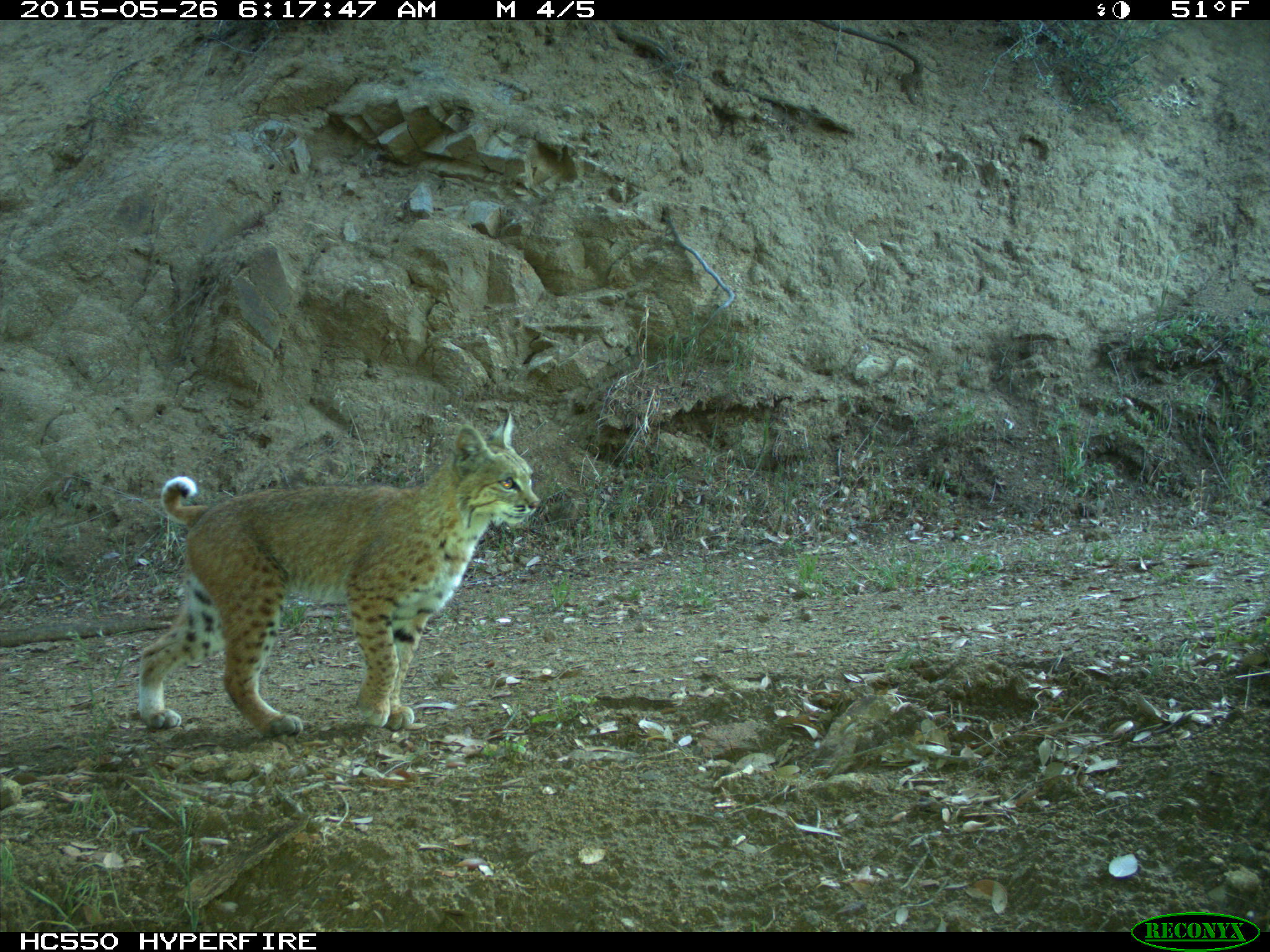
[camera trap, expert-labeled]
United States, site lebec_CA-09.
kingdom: Animalia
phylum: Chordata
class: Mammalia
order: Carnivora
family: Felidae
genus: Lynx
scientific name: Lynx rufus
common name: bobcat